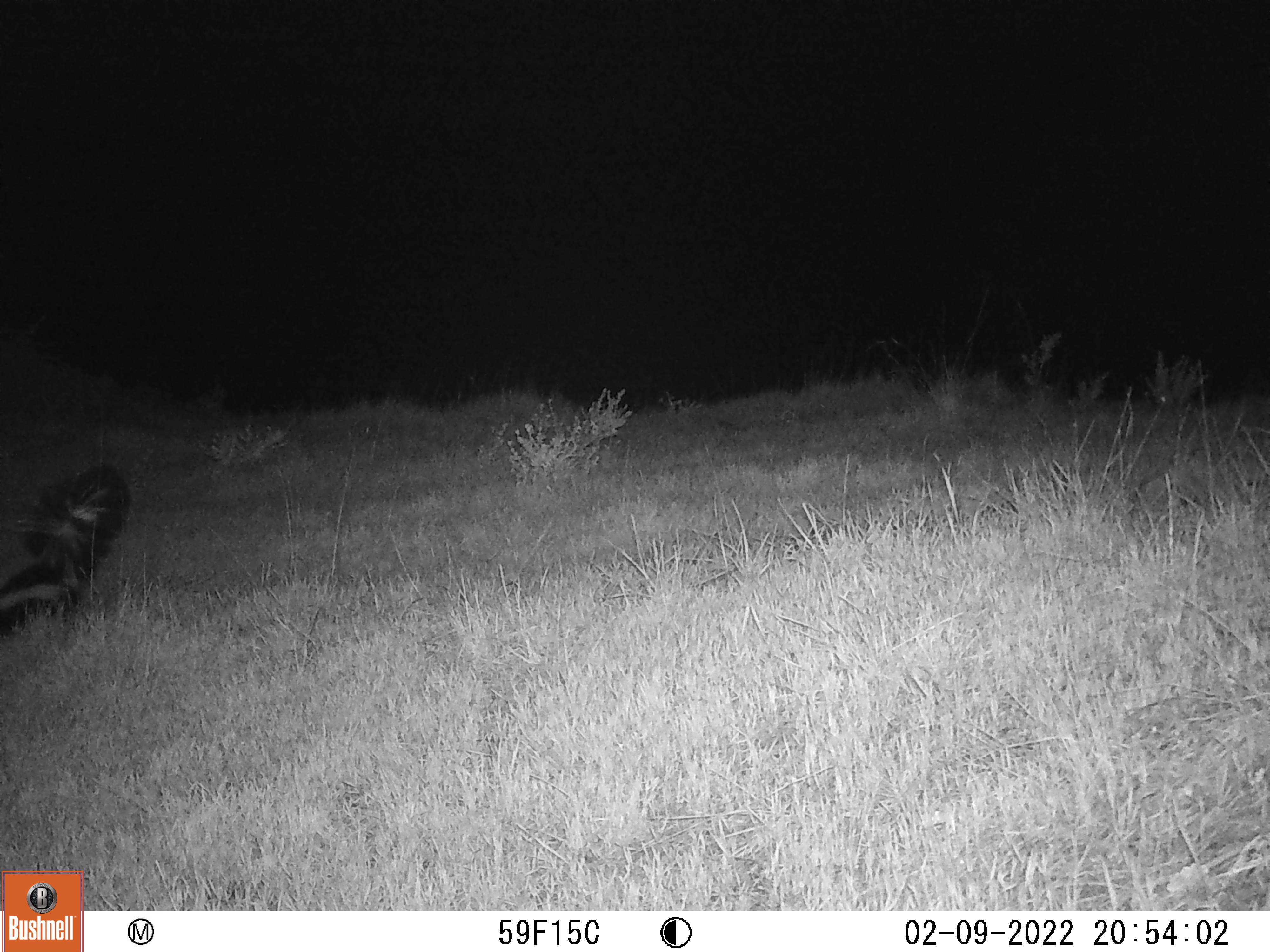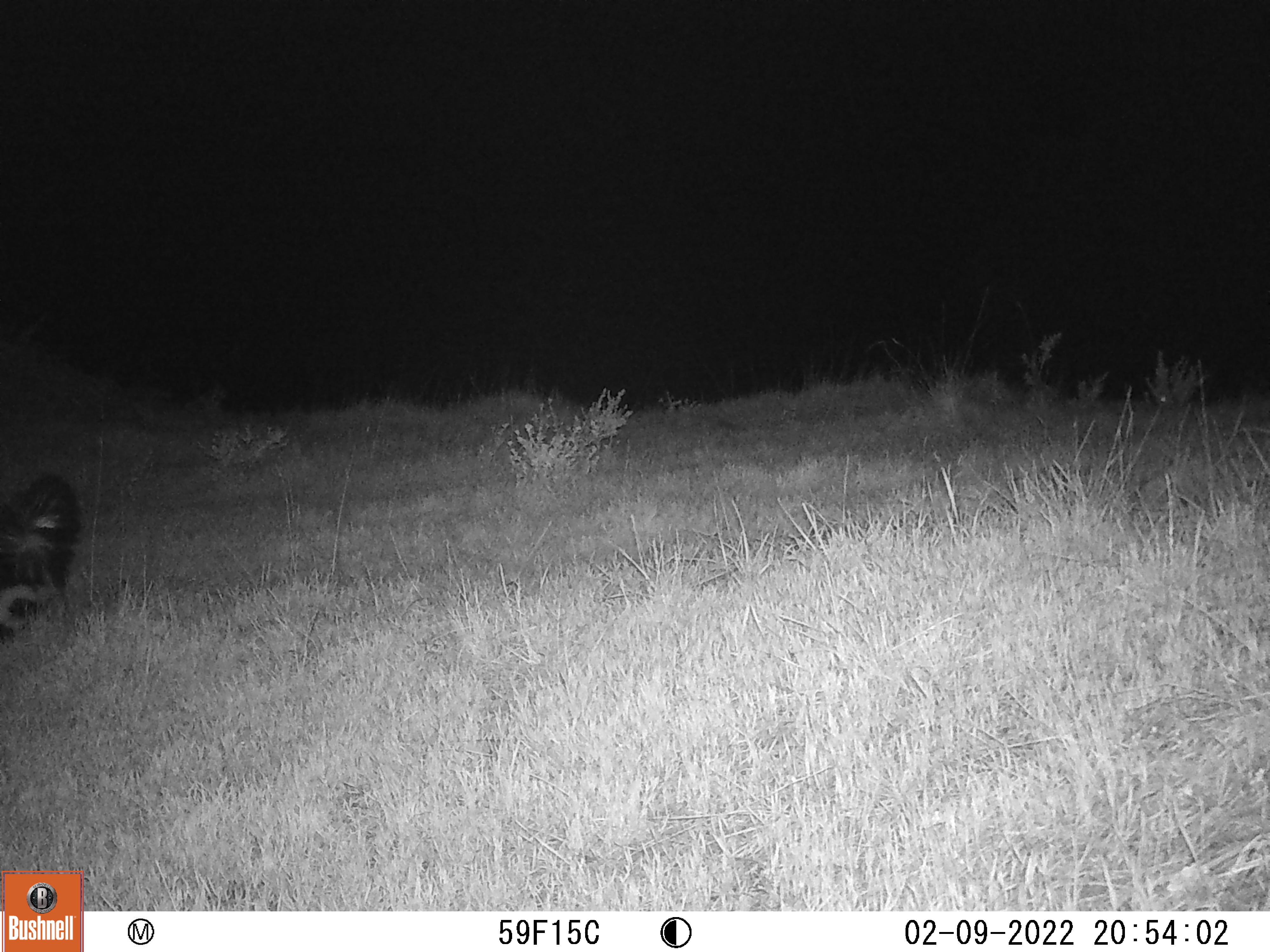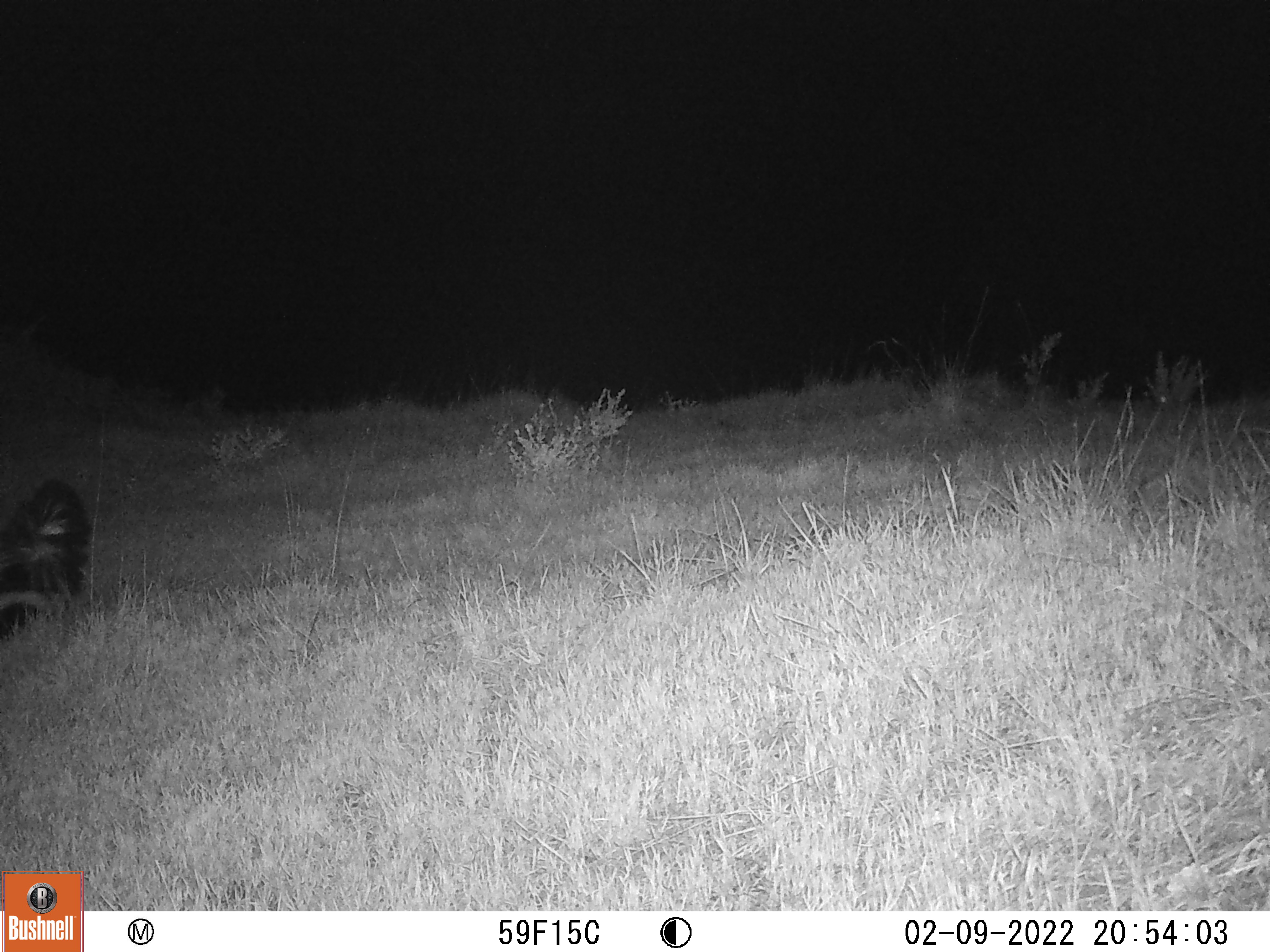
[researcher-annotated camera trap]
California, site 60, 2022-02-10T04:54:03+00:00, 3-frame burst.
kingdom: Animalia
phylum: Chordata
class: Mammalia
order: Carnivora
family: Mephitidae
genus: Mephitis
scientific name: Mephitis mephitis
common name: striped skunk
Striped skunk (Mephitis mephitis).